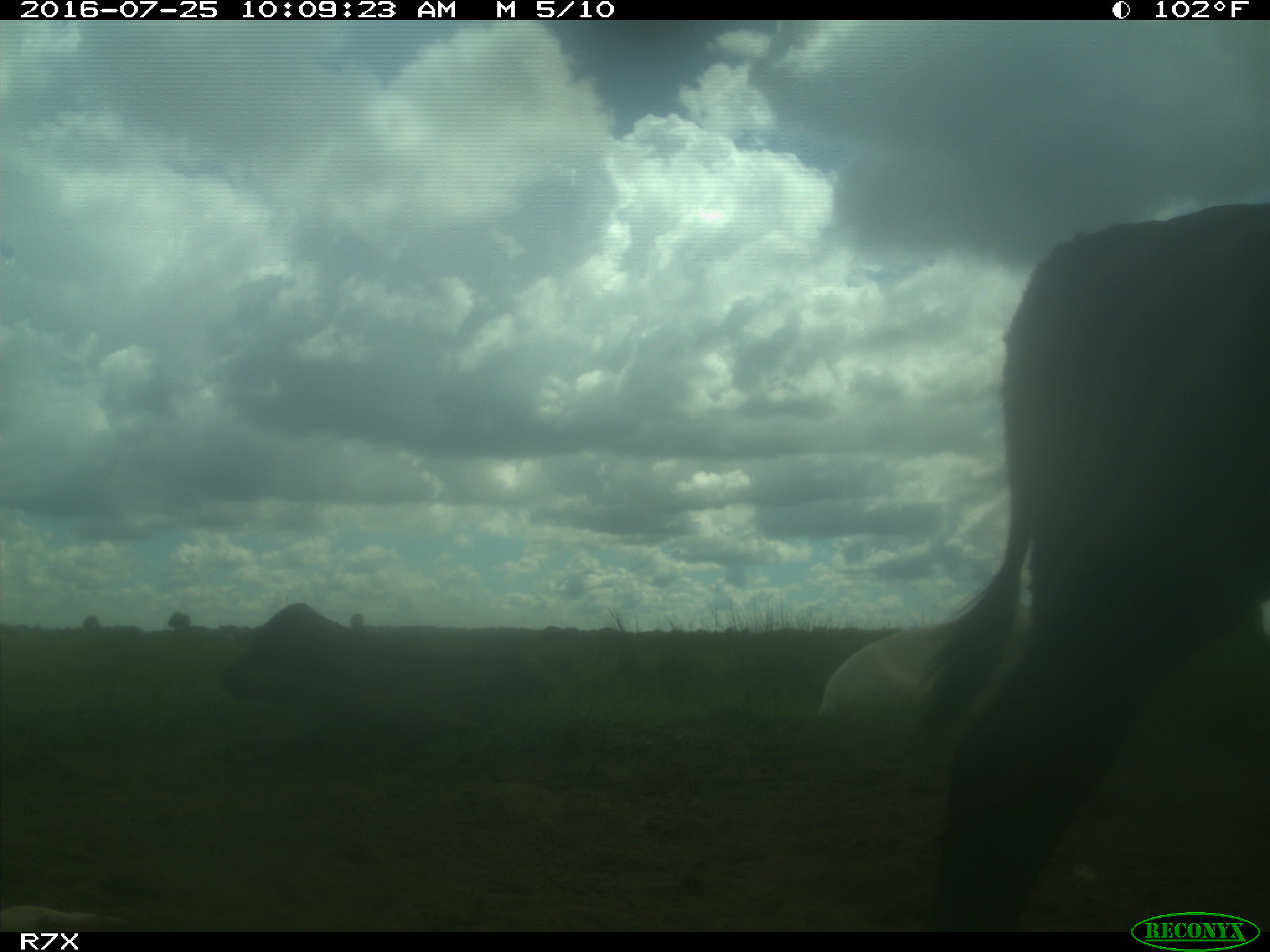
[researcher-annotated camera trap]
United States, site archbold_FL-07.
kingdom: Animalia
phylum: Chordata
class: Mammalia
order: Artiodactyla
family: Bovidae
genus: Bos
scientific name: Bos taurus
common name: domestic cow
Bos taurus (domestic cow).